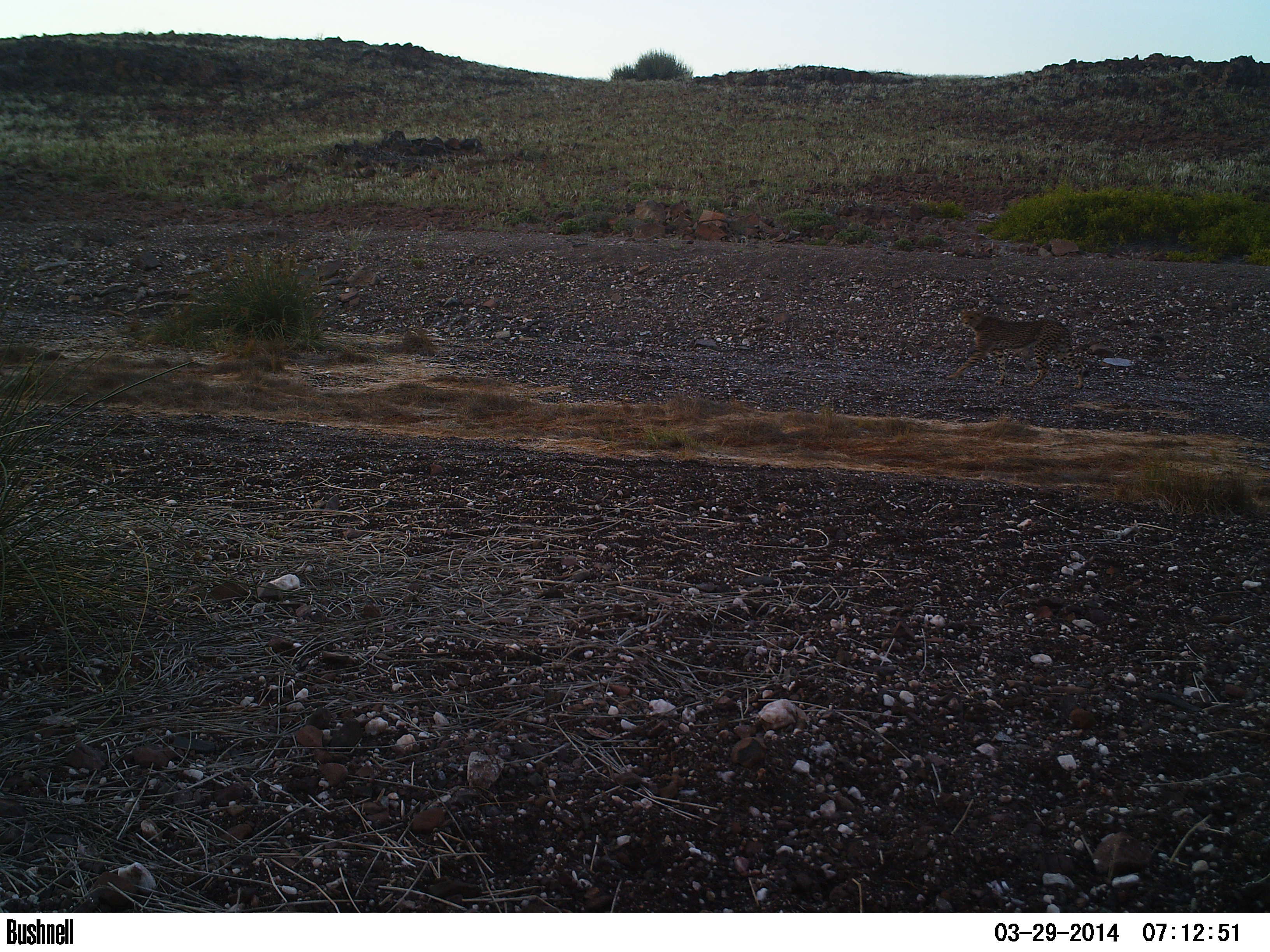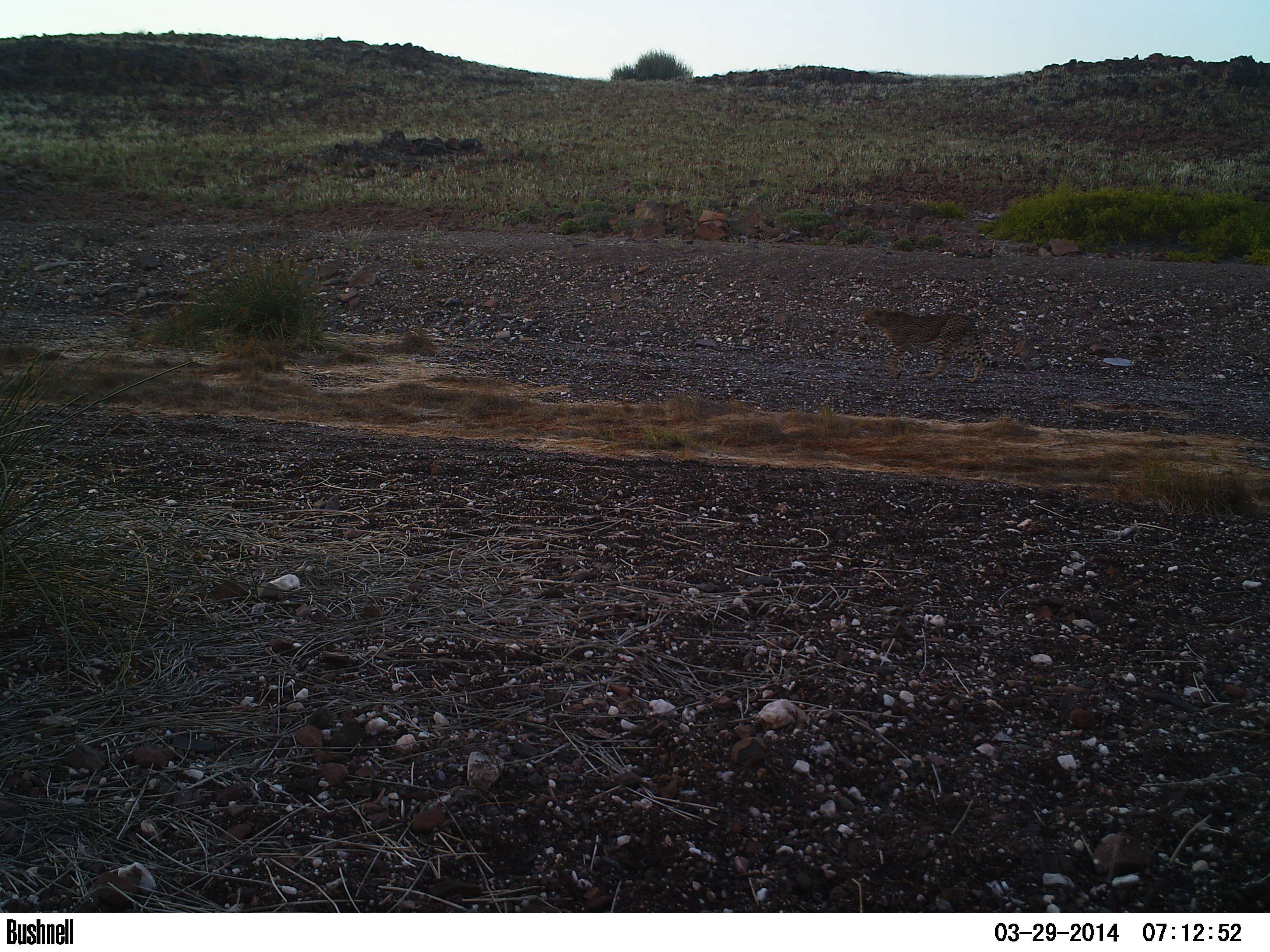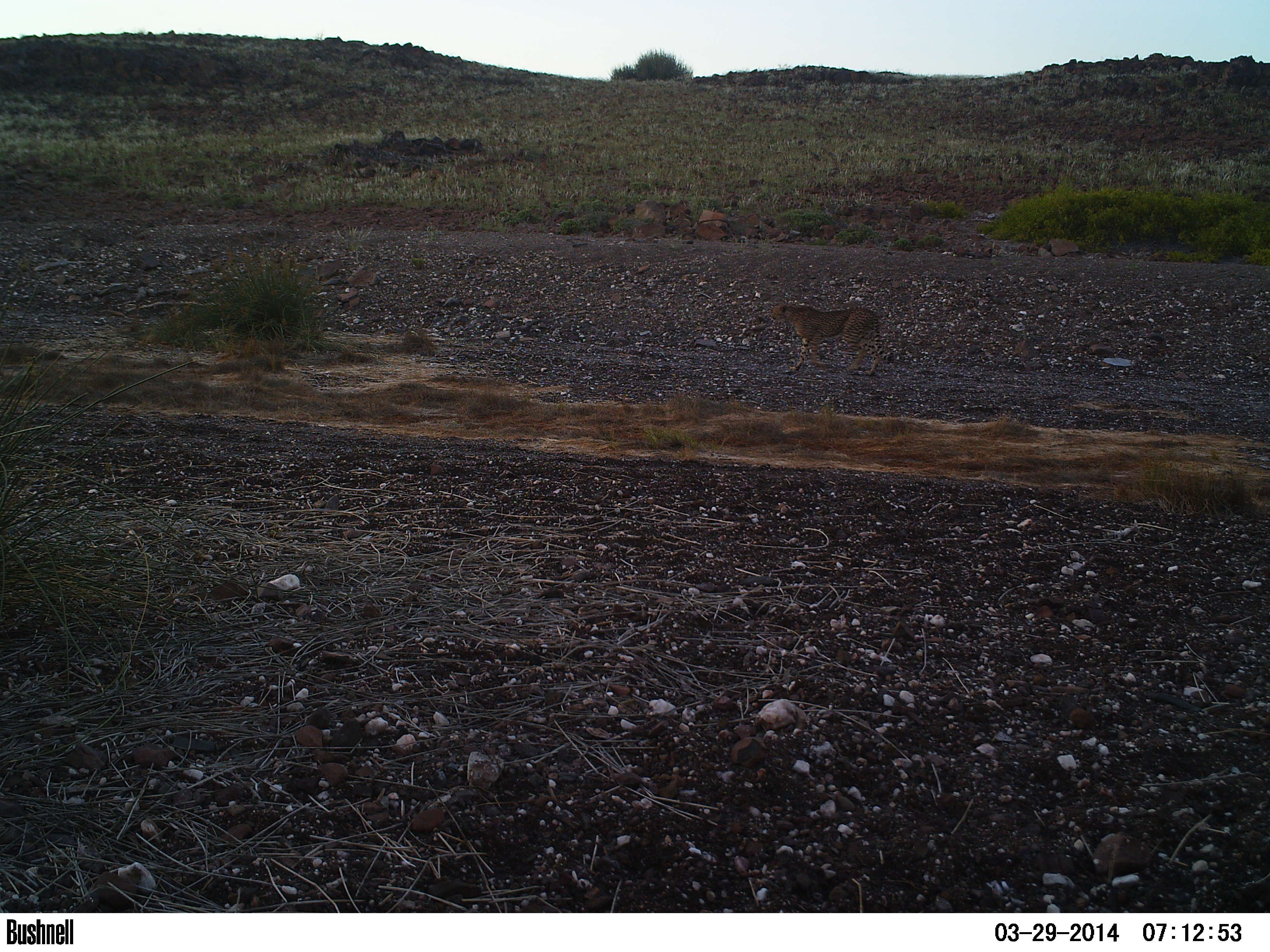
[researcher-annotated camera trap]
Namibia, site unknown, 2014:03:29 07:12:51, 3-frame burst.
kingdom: Animalia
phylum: Chordata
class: Mammalia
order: Carnivora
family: Felidae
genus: Acinonyx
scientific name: Acinonyx jubatus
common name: cheetah